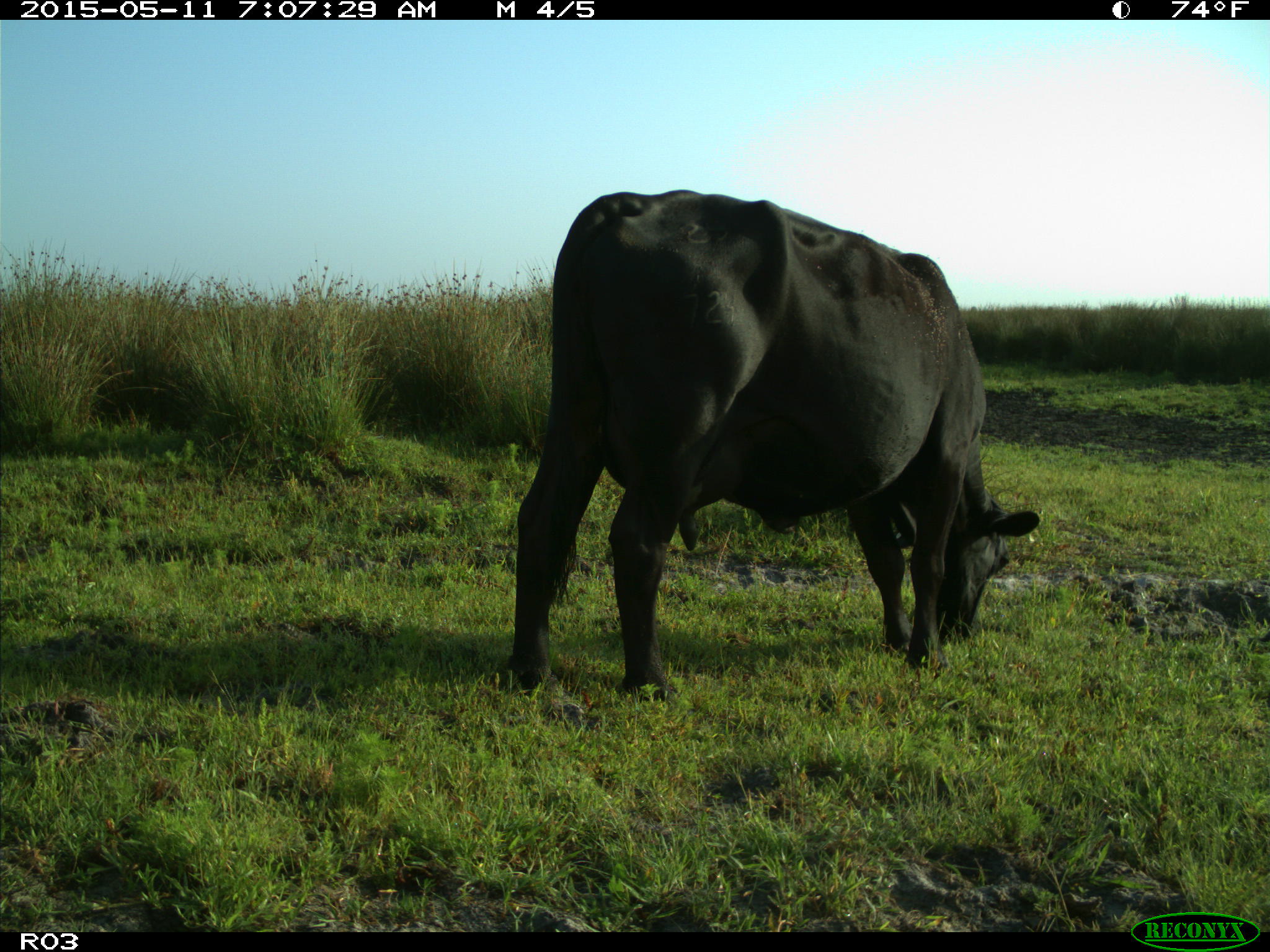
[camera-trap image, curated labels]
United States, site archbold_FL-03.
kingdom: Animalia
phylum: Chordata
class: Mammalia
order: Artiodactyla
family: Bovidae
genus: Bos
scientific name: Bos taurus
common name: domestic cow